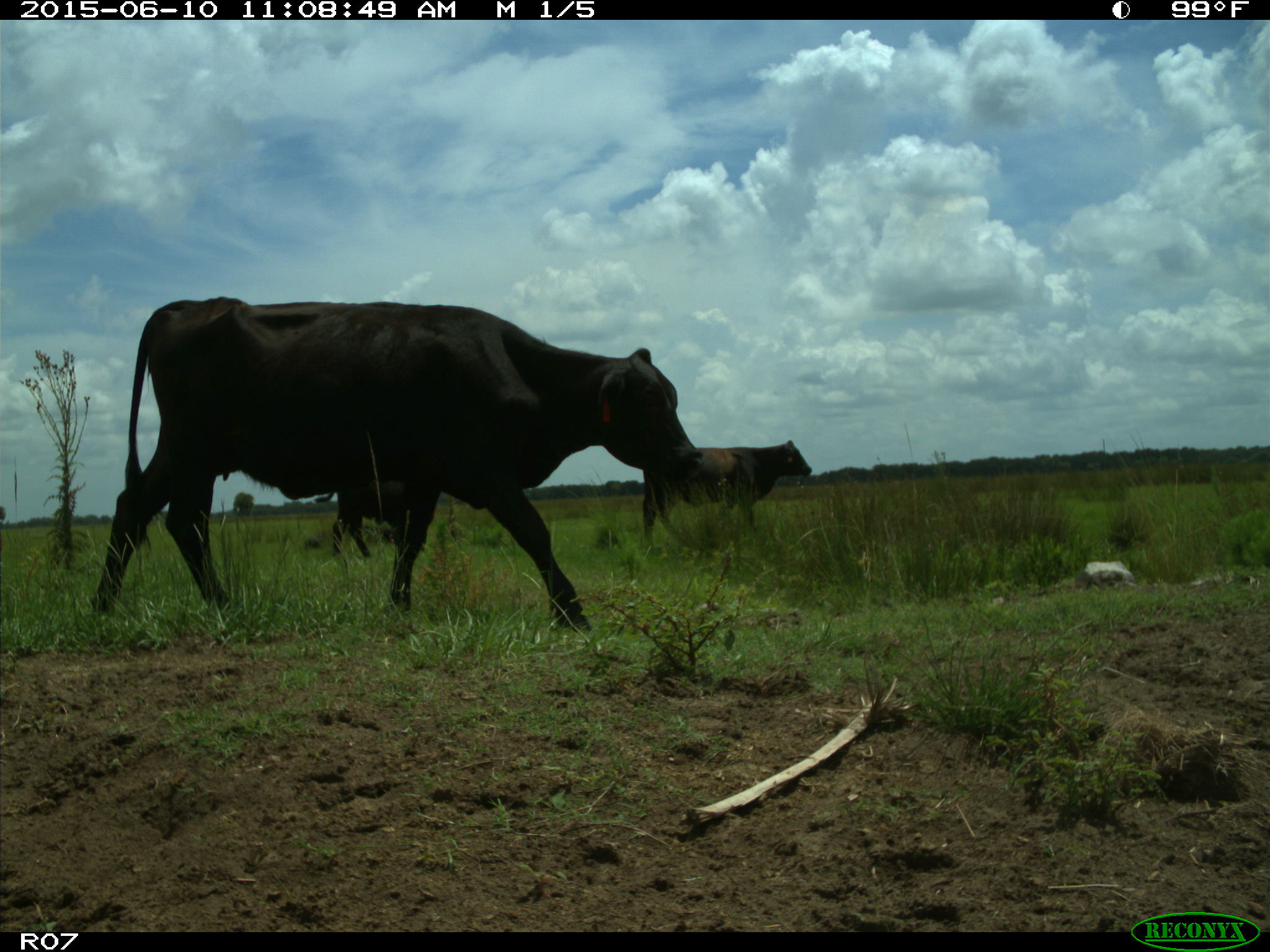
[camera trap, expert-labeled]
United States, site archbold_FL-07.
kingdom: Animalia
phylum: Chordata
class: Mammalia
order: Artiodactyla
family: Bovidae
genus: Bos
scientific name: Bos taurus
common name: domestic cow